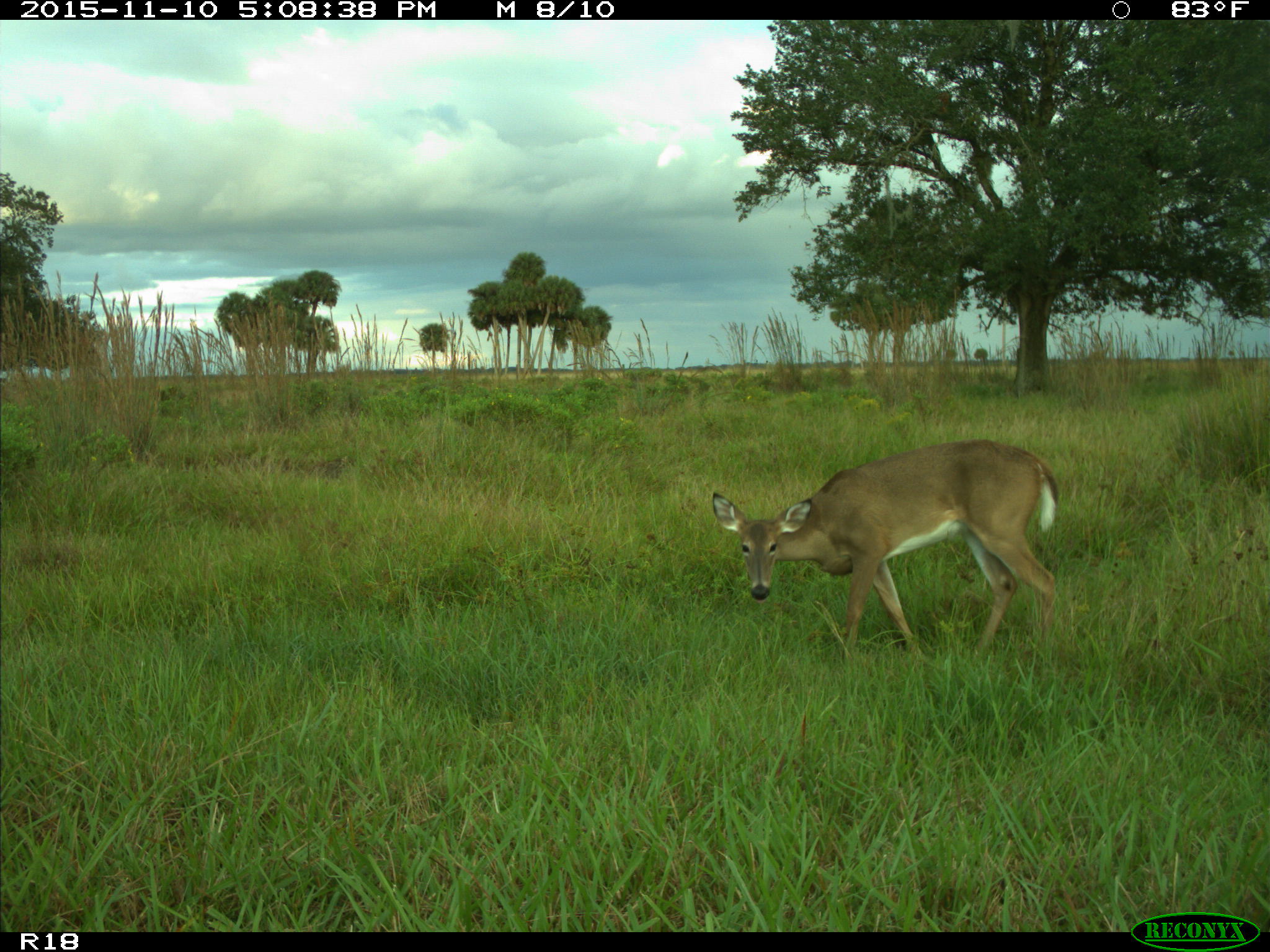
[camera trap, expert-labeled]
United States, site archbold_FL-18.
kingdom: Animalia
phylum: Chordata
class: Mammalia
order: Artiodactyla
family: Cervidae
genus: Odocoileus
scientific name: Odocoileus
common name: deer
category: unidentified deer